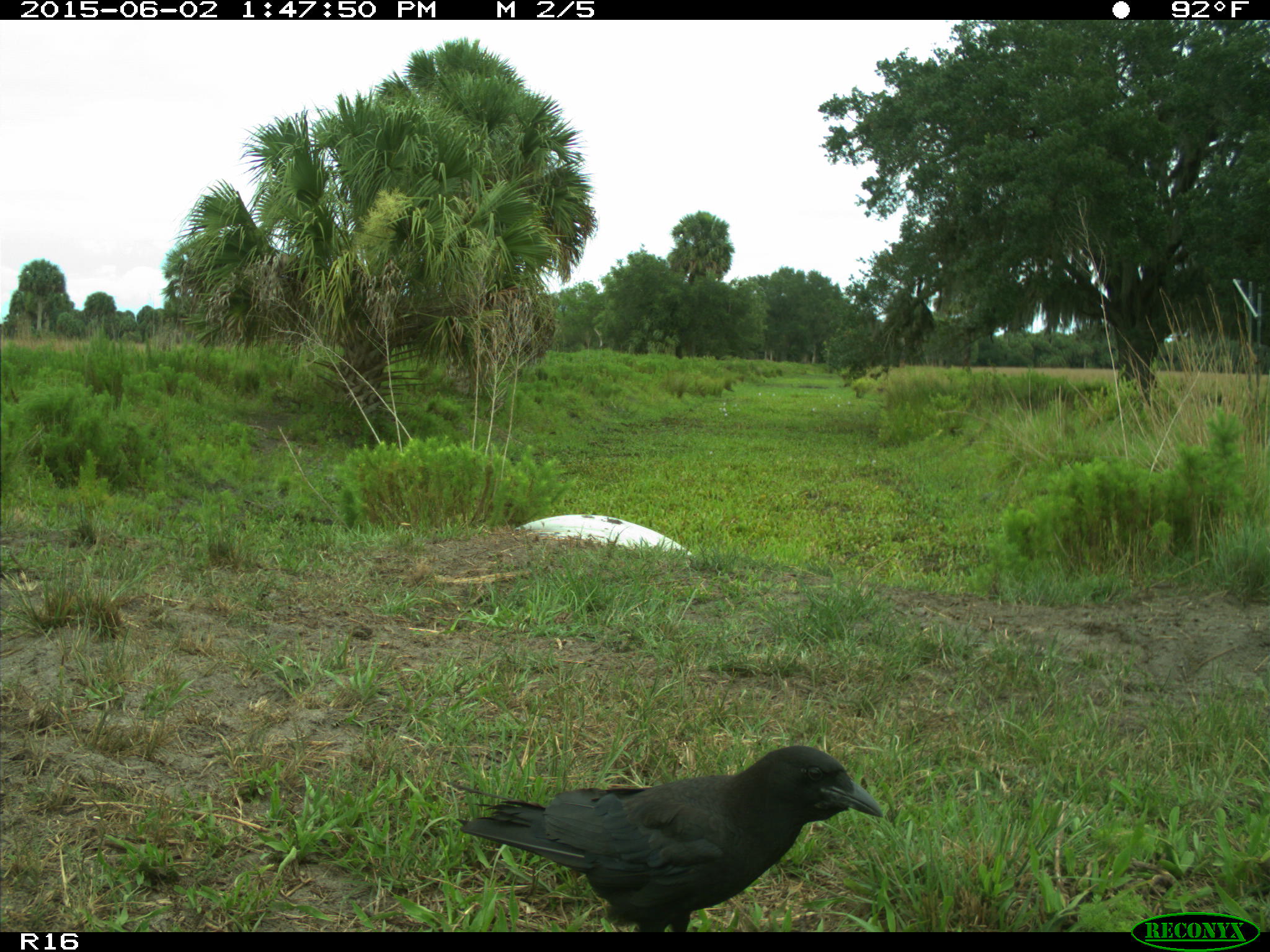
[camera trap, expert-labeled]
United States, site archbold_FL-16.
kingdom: Animalia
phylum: Chordata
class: Aves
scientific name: Aves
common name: birds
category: unidentified bird